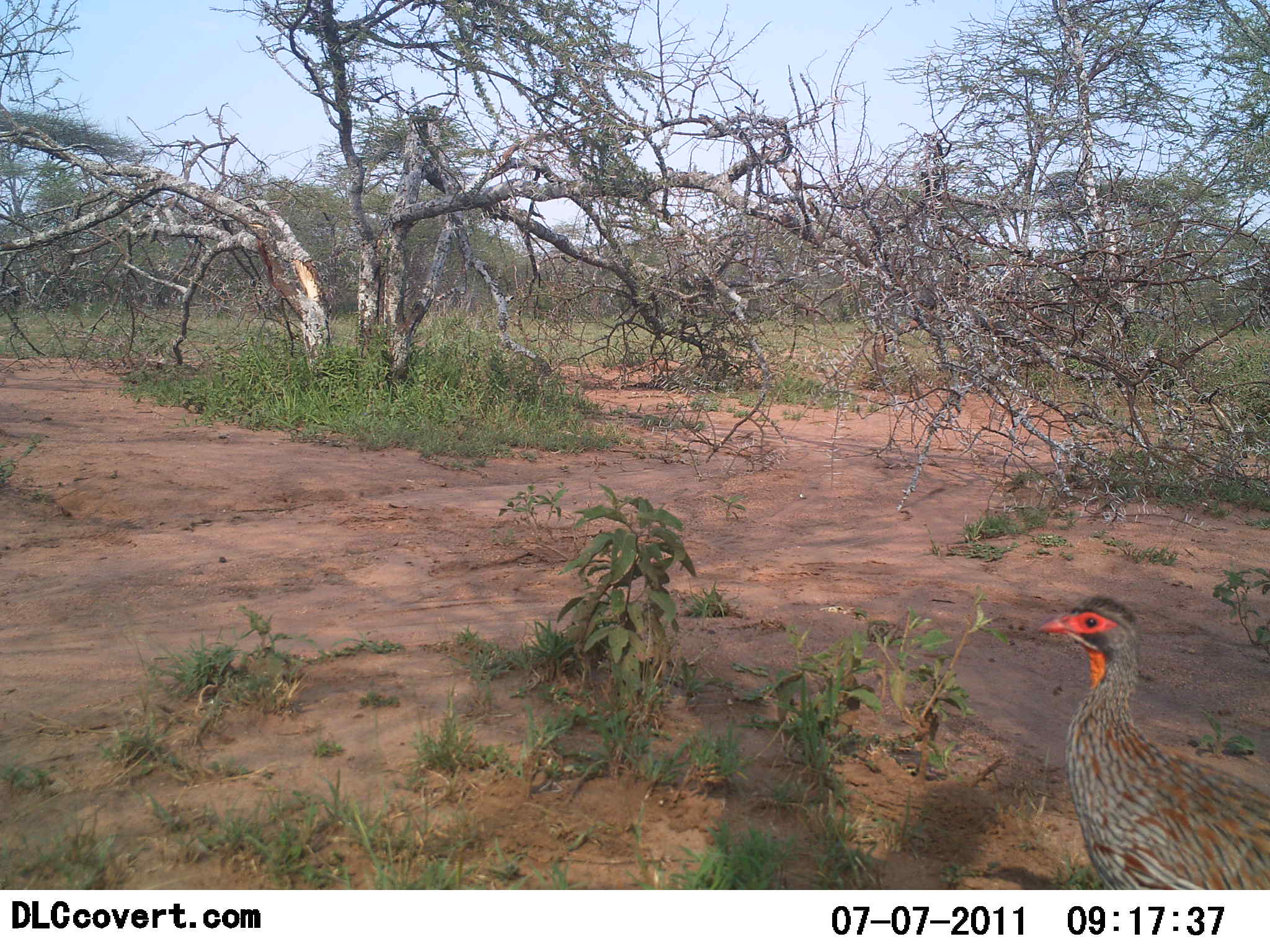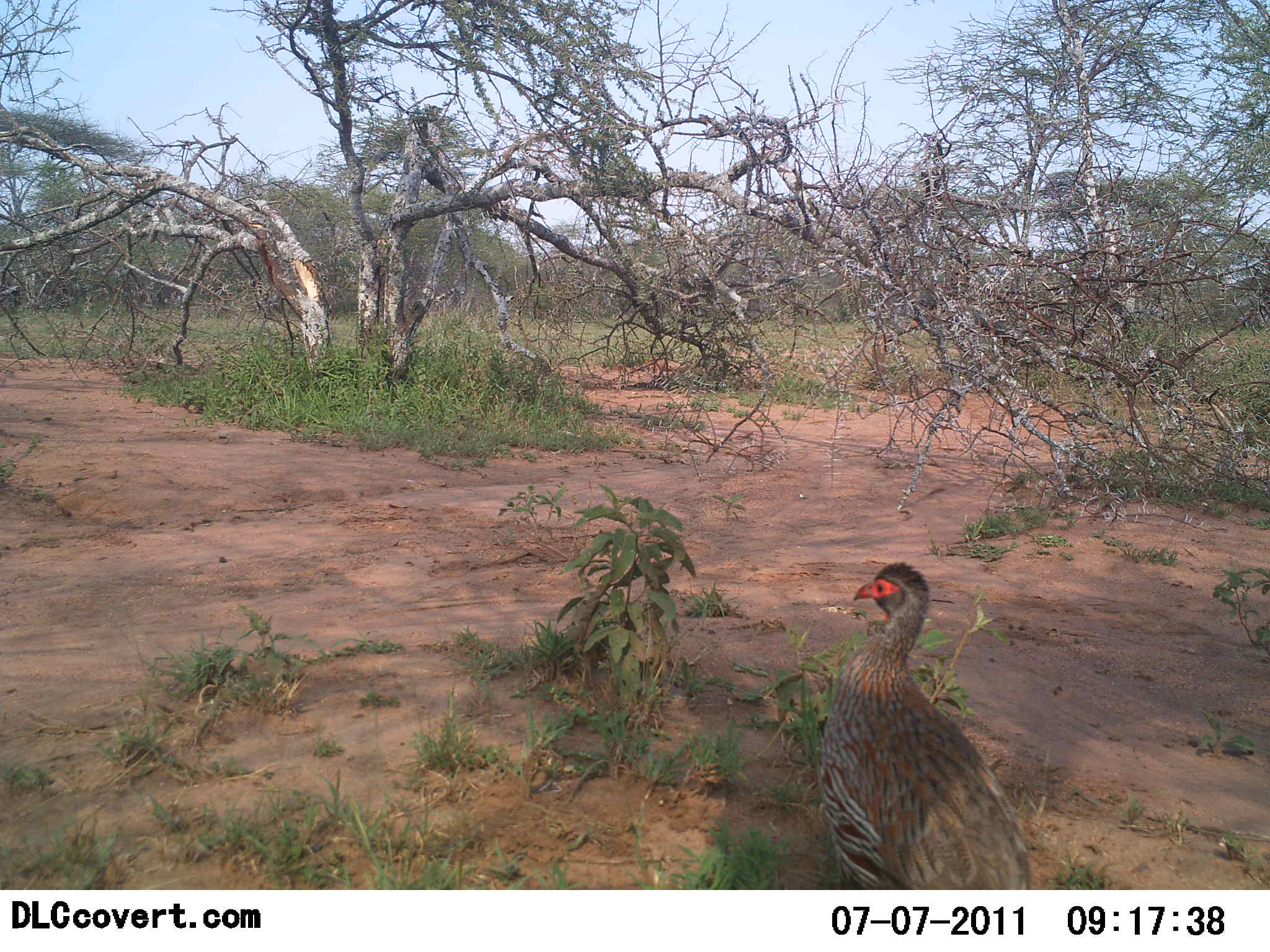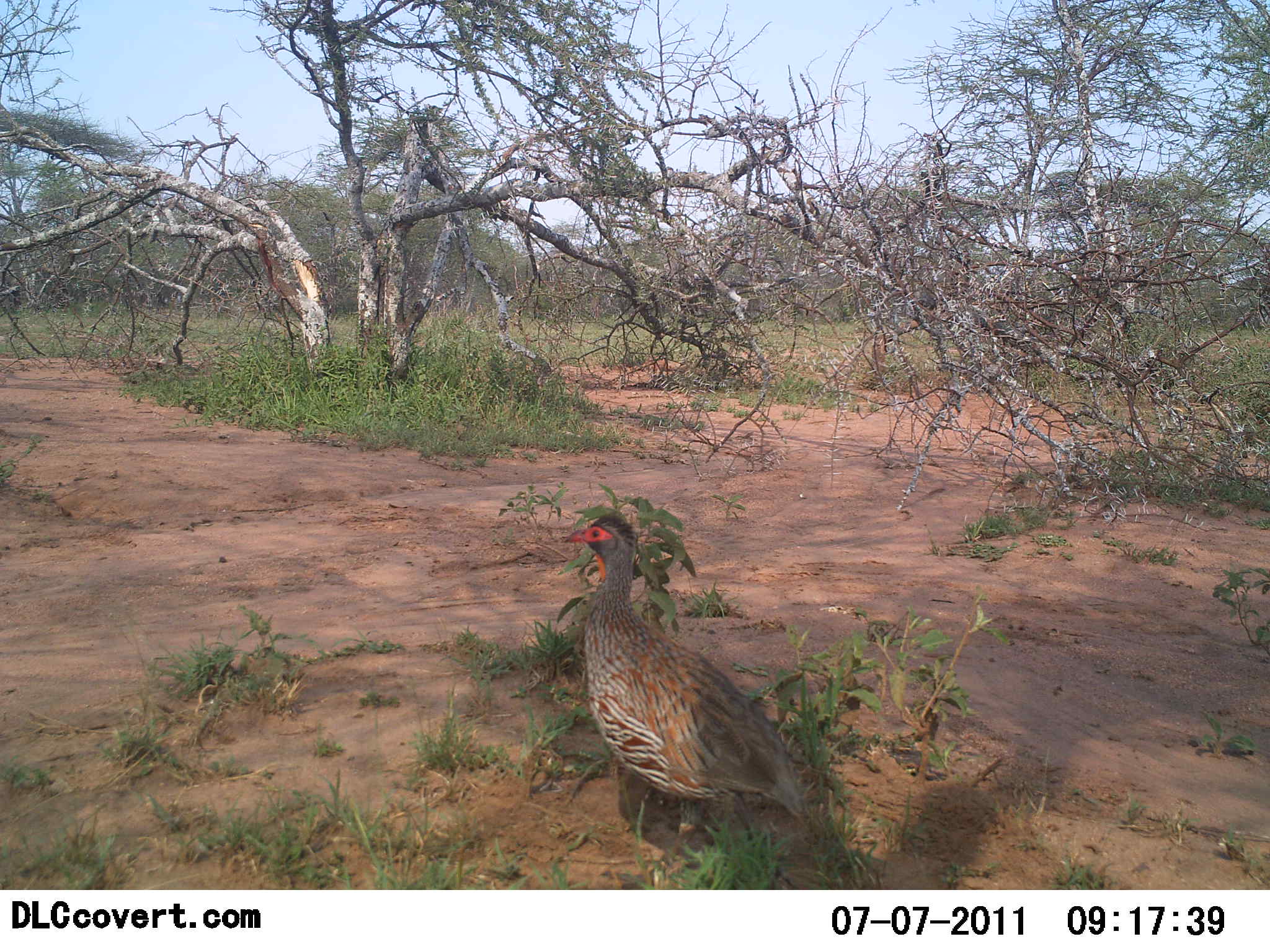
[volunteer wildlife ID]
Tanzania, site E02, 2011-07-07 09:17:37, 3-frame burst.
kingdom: Animalia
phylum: Chordata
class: Aves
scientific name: Aves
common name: bird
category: otherbird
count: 1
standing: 27%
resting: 0%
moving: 73%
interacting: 0%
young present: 0%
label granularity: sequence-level